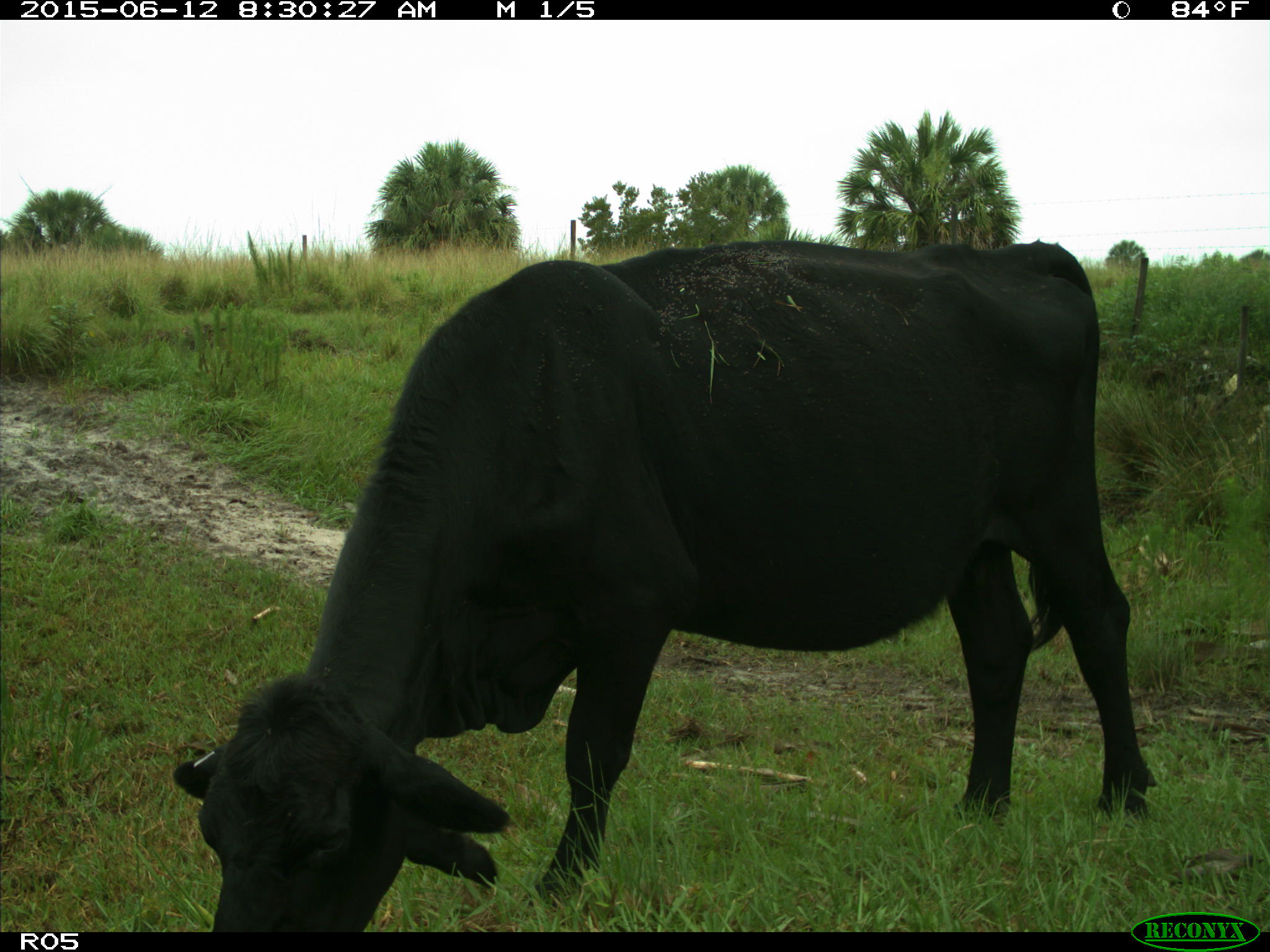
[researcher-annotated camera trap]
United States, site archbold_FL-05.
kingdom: Animalia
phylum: Chordata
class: Mammalia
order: Artiodactyla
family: Bovidae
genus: Bos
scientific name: Bos taurus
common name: domestic cow